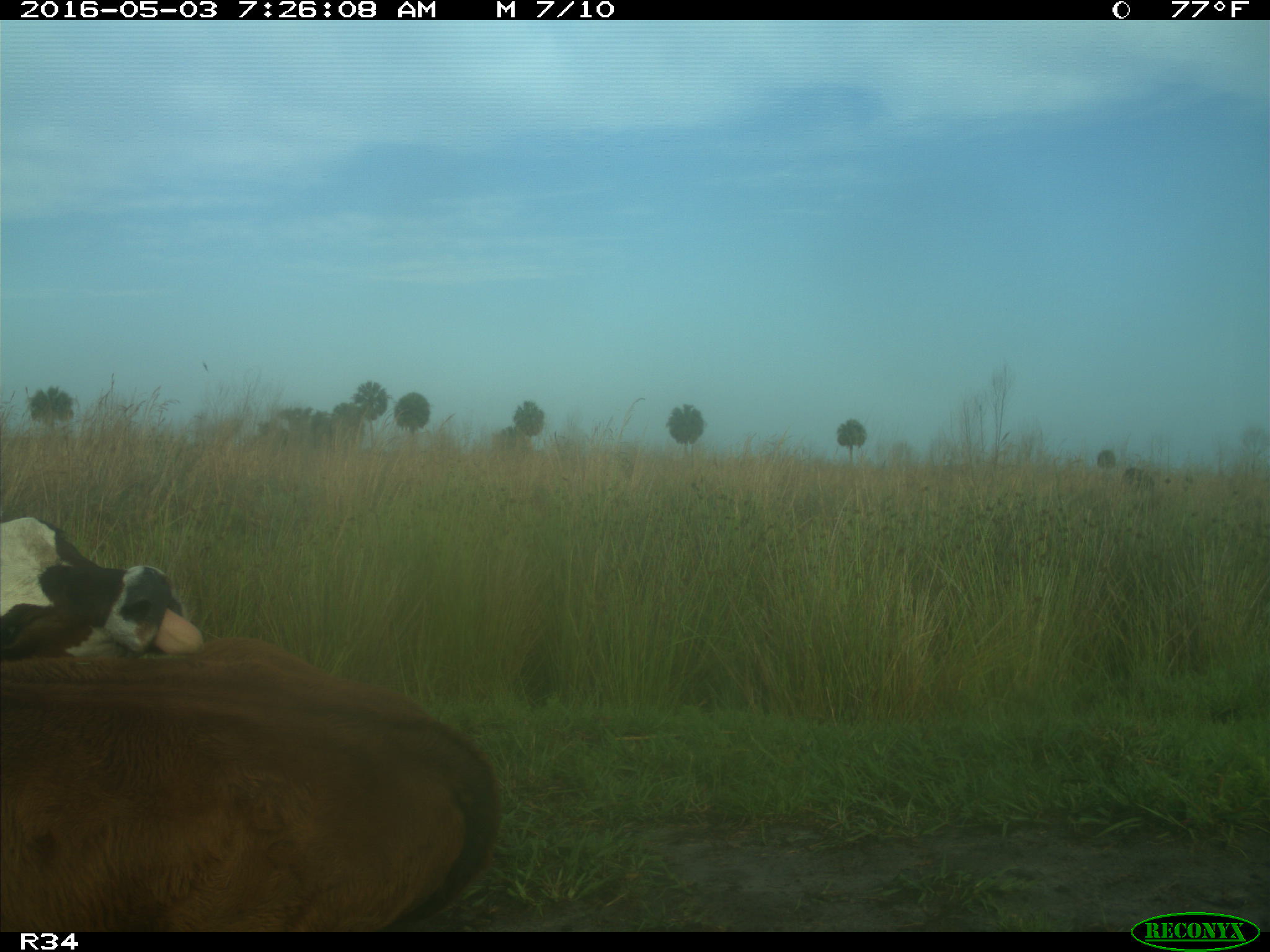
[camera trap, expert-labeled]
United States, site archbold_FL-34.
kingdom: Animalia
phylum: Chordata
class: Mammalia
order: Artiodactyla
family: Bovidae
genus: Bos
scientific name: Bos taurus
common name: domestic cow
Bos taurus (domestic cow).